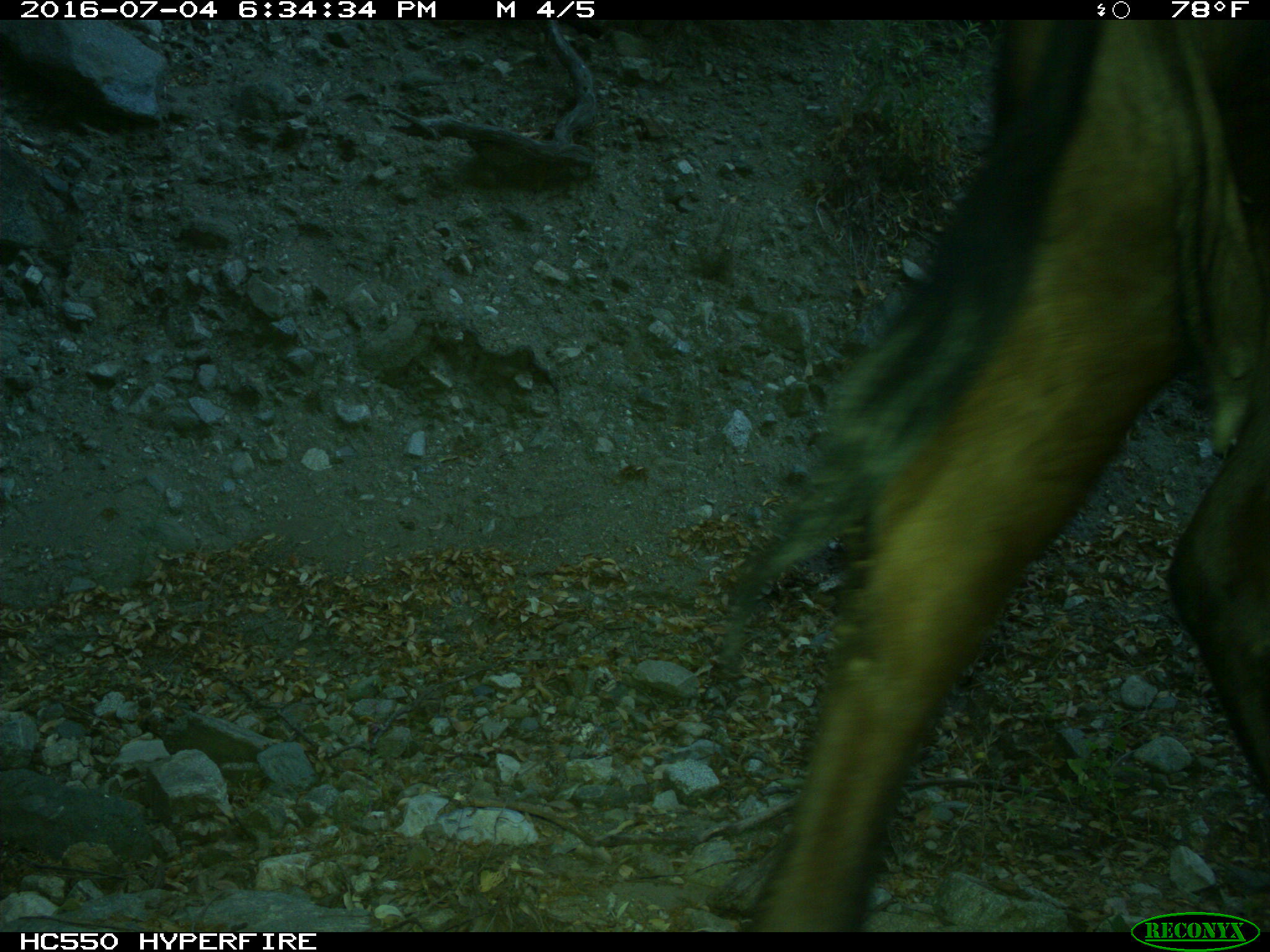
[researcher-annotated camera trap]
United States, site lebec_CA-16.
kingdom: Animalia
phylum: Chordata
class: Mammalia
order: Artiodactyla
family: Bovidae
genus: Bos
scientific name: Bos taurus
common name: domestic cow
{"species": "Bos taurus (domestic cow)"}